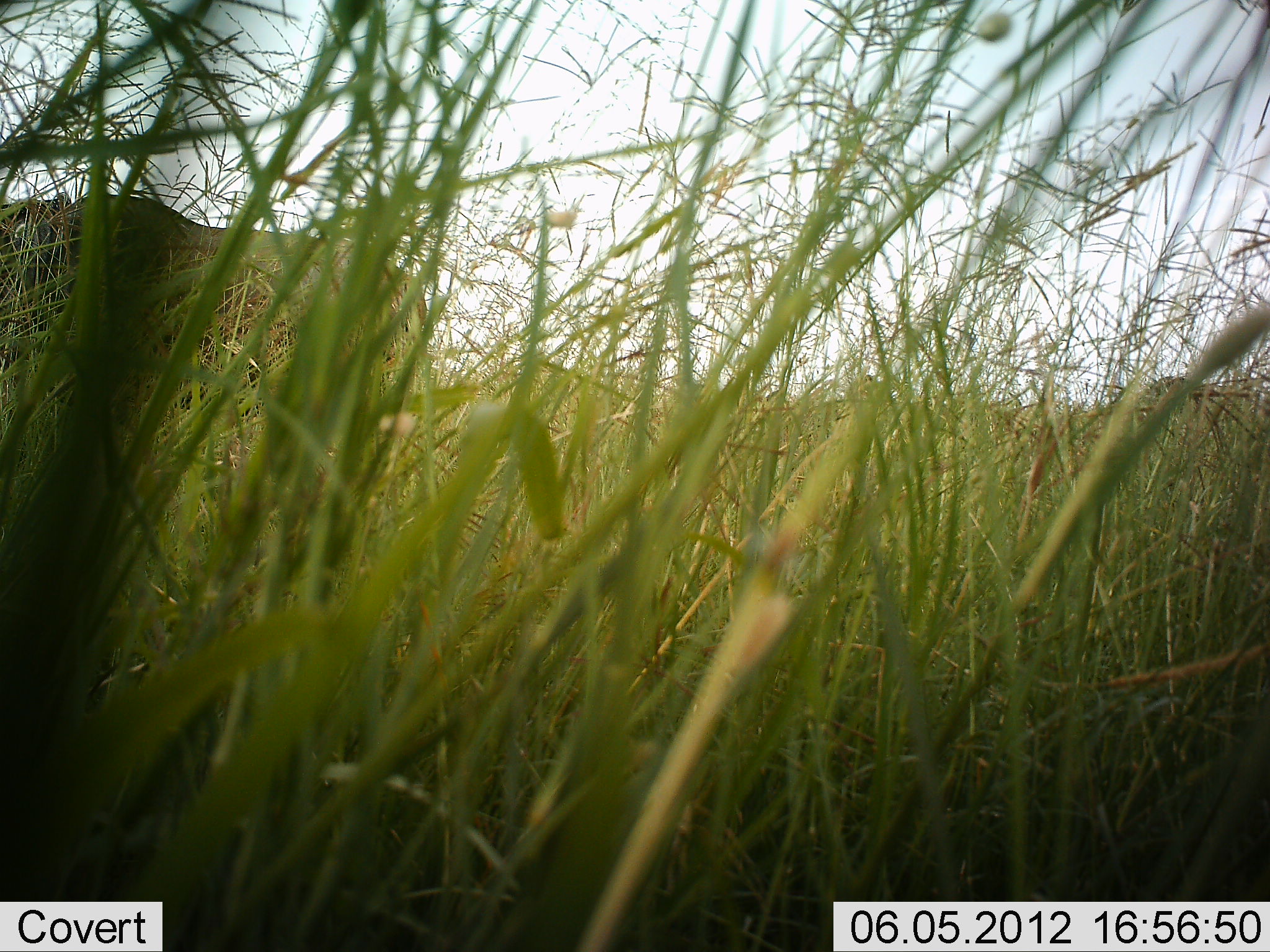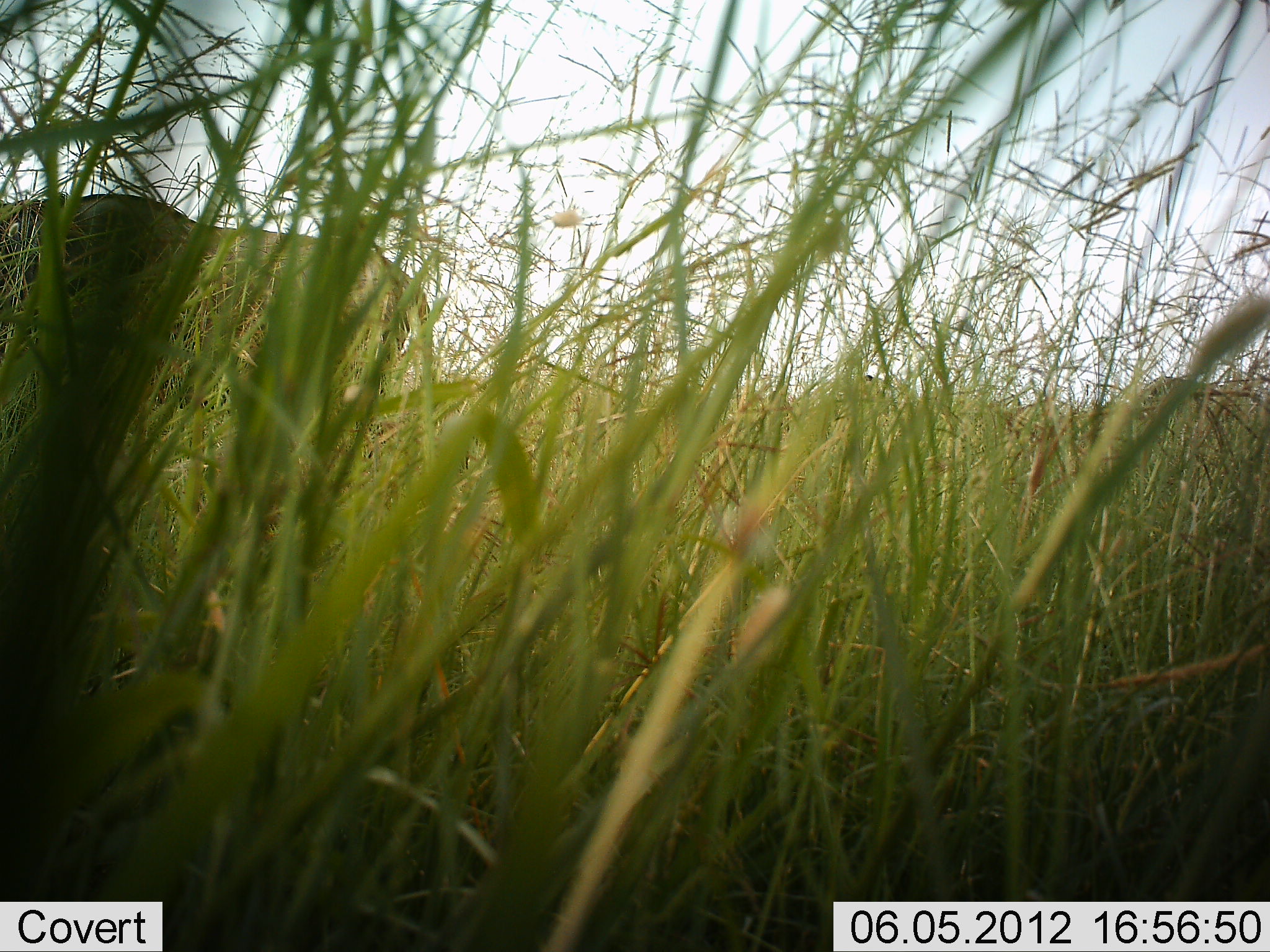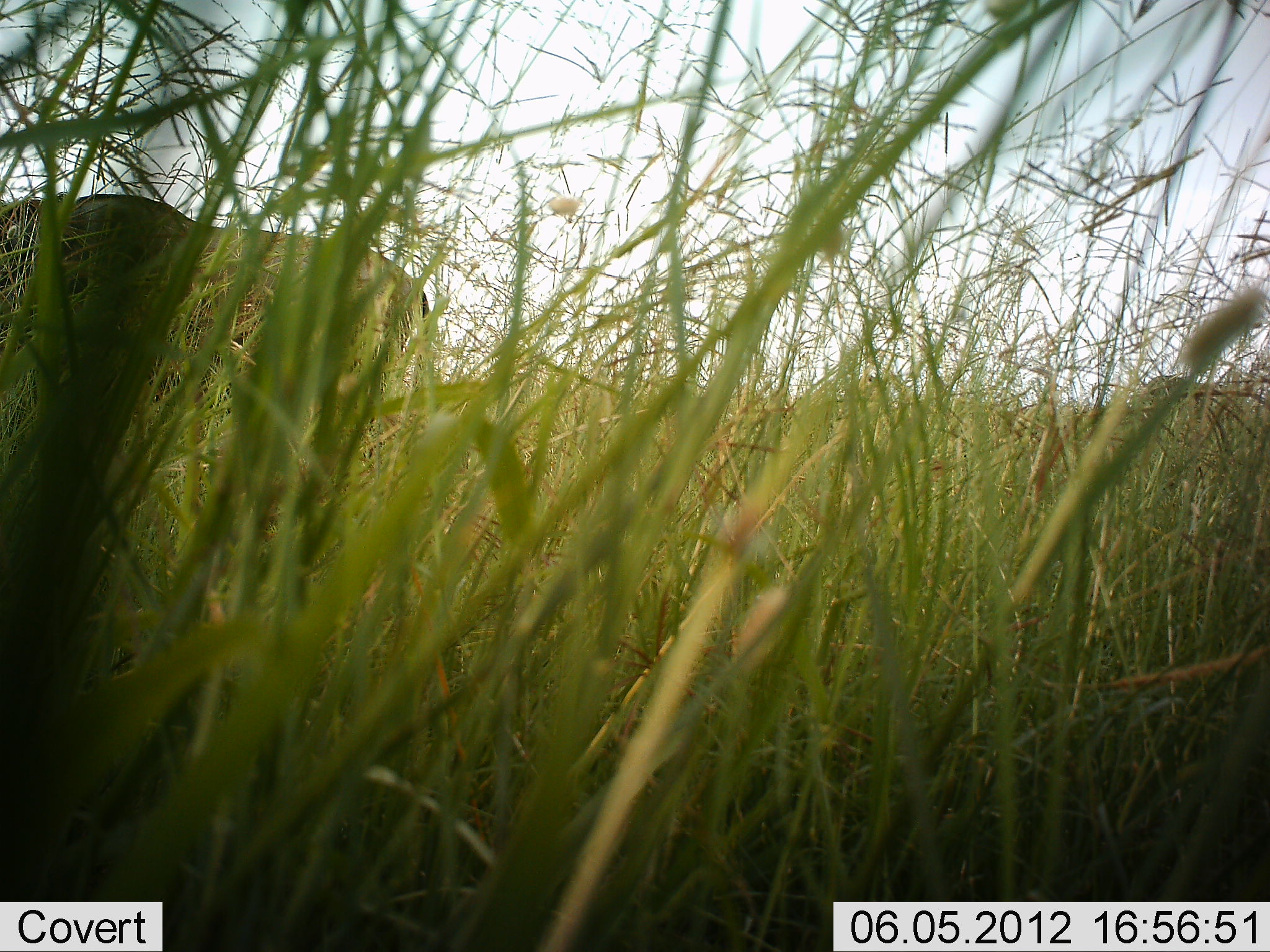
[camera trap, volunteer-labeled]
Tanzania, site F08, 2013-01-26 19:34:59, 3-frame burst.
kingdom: Animalia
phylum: Chordata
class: Mammalia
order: Artiodactyla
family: Bovidae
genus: Connochaetes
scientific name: Connochaetes taurinus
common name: blue wildebeest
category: wildebeest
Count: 1.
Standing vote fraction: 86%.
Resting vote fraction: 0%.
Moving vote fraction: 0%.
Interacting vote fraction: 0%.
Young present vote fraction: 0%.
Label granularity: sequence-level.